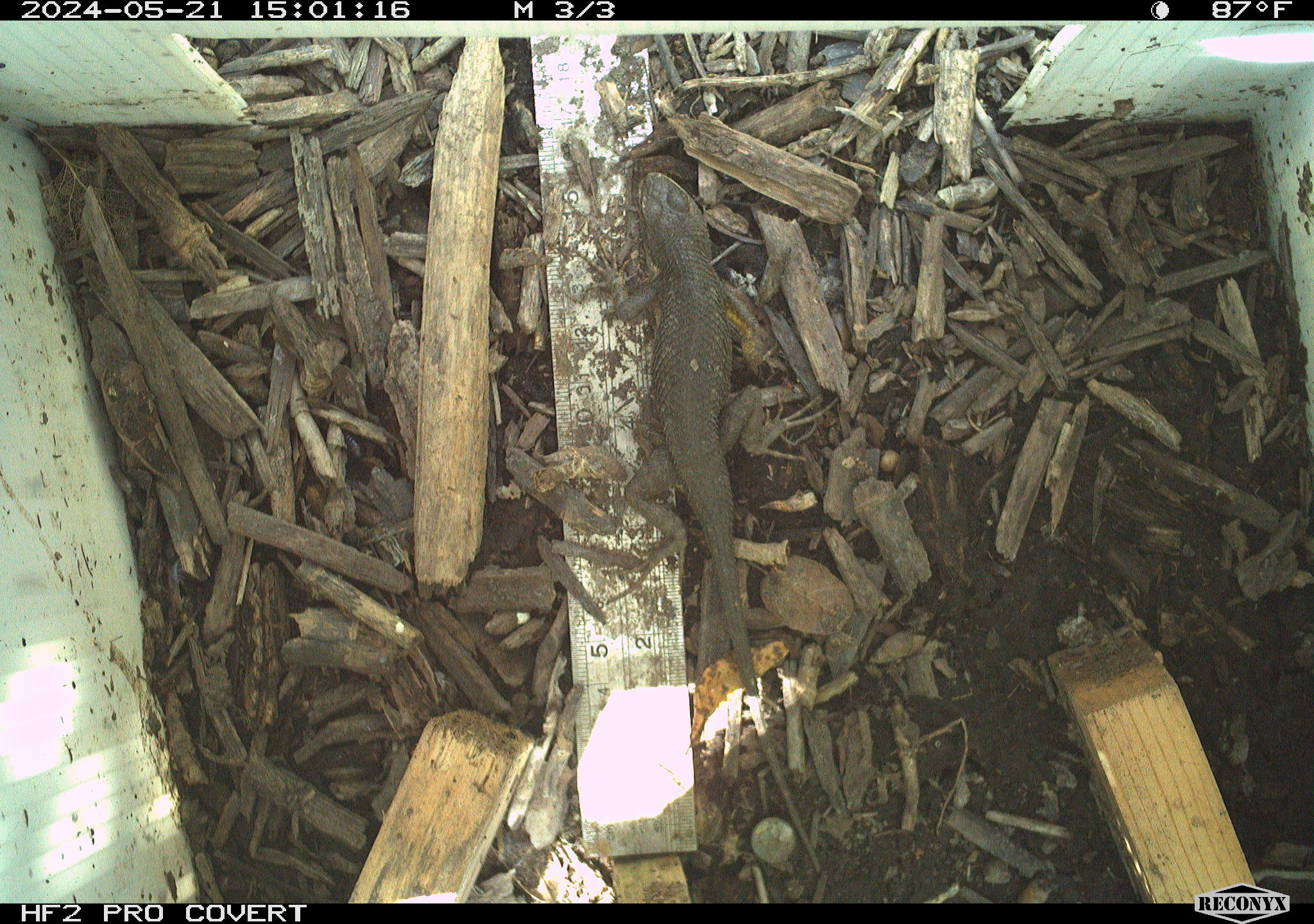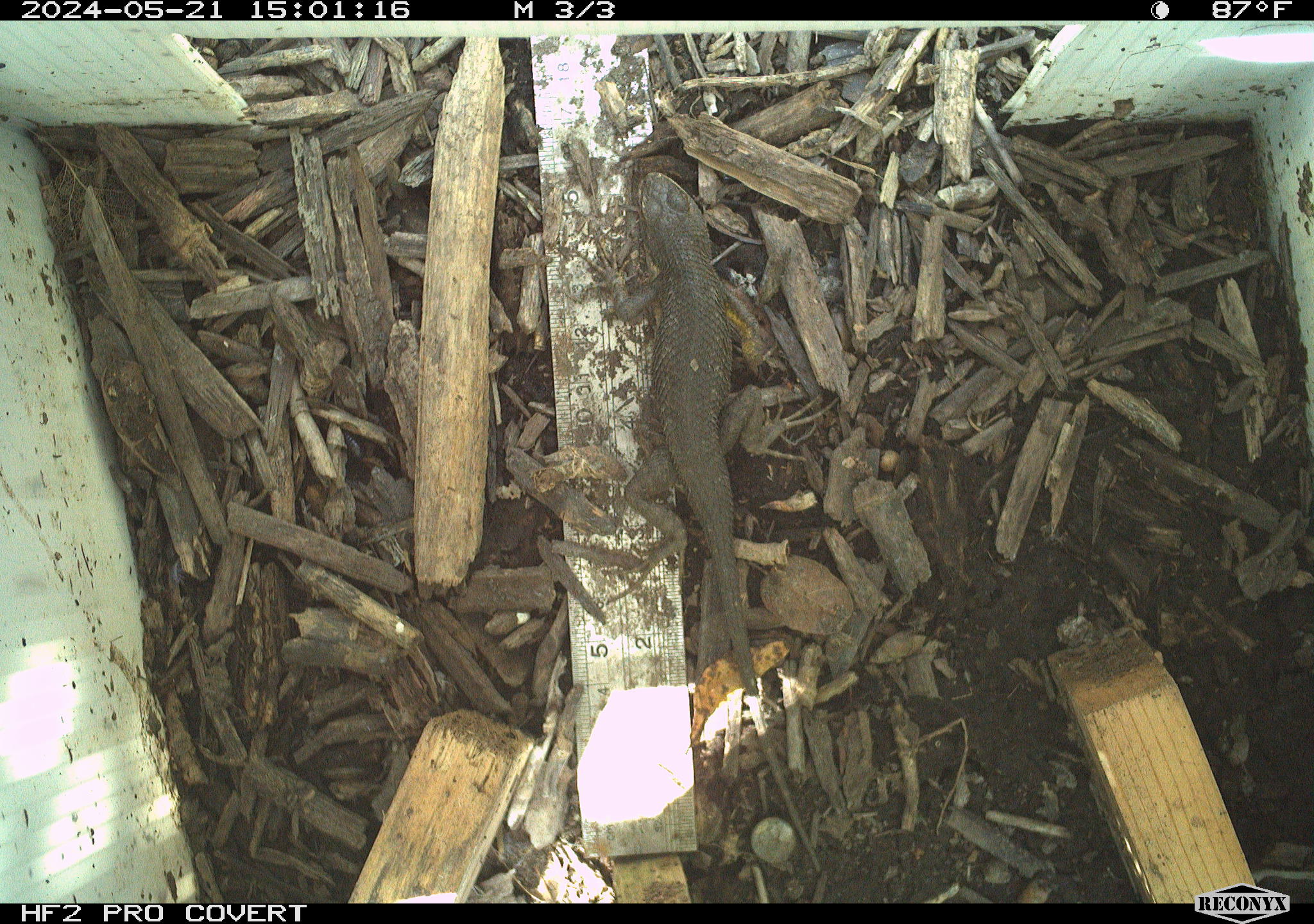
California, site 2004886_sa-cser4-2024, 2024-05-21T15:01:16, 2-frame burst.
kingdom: Animalia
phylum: Chordata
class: Reptilia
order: Squamata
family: Phrynosomatidae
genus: Sceloporus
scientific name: Sceloporus occidentalis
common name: western fence lizard